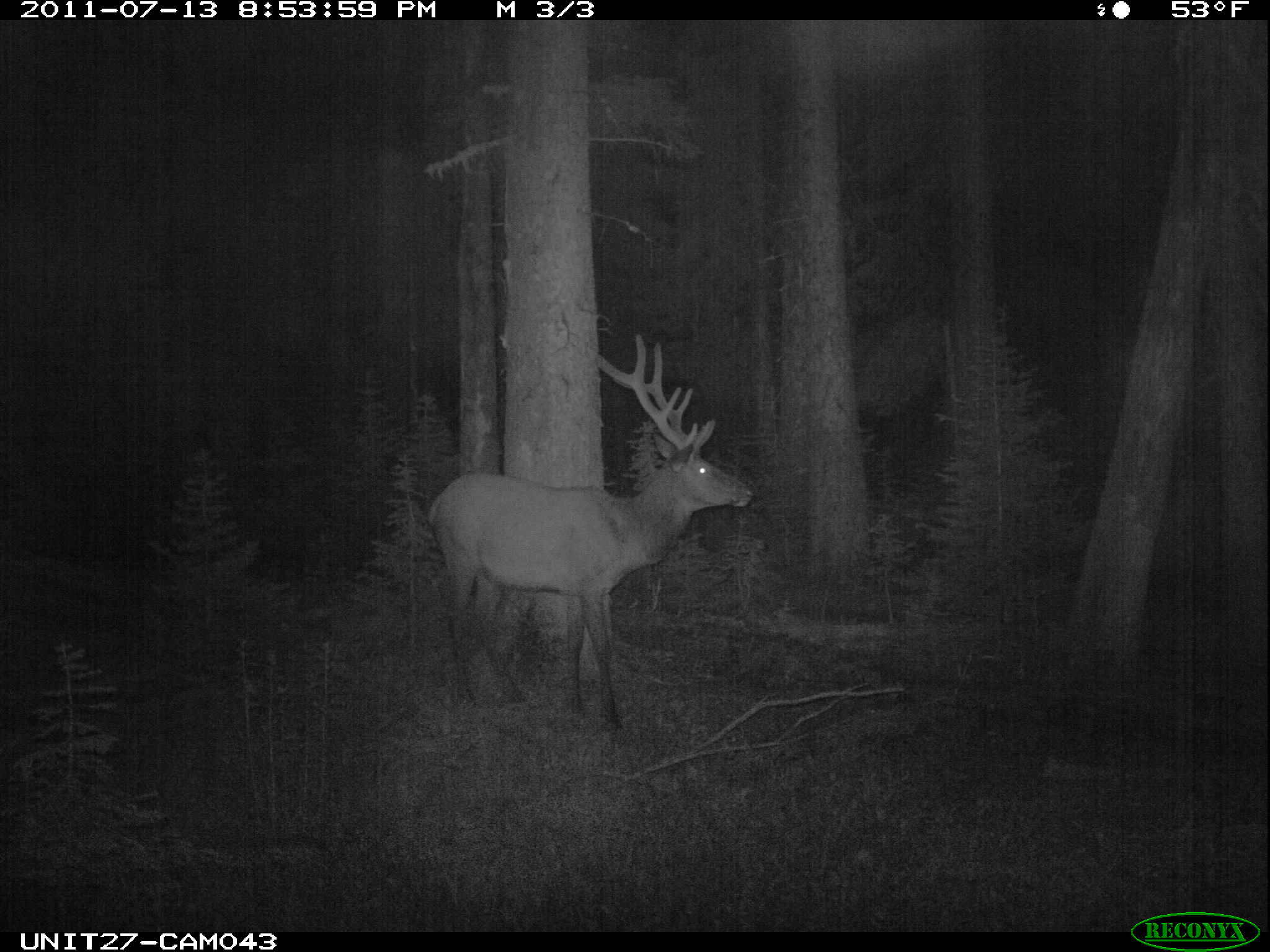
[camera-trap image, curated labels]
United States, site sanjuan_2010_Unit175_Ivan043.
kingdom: Animalia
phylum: Chordata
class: Mammalia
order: Artiodactyla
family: Cervidae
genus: Cervus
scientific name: Cervus elaphus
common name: red deer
Cervus elaphus (red deer).